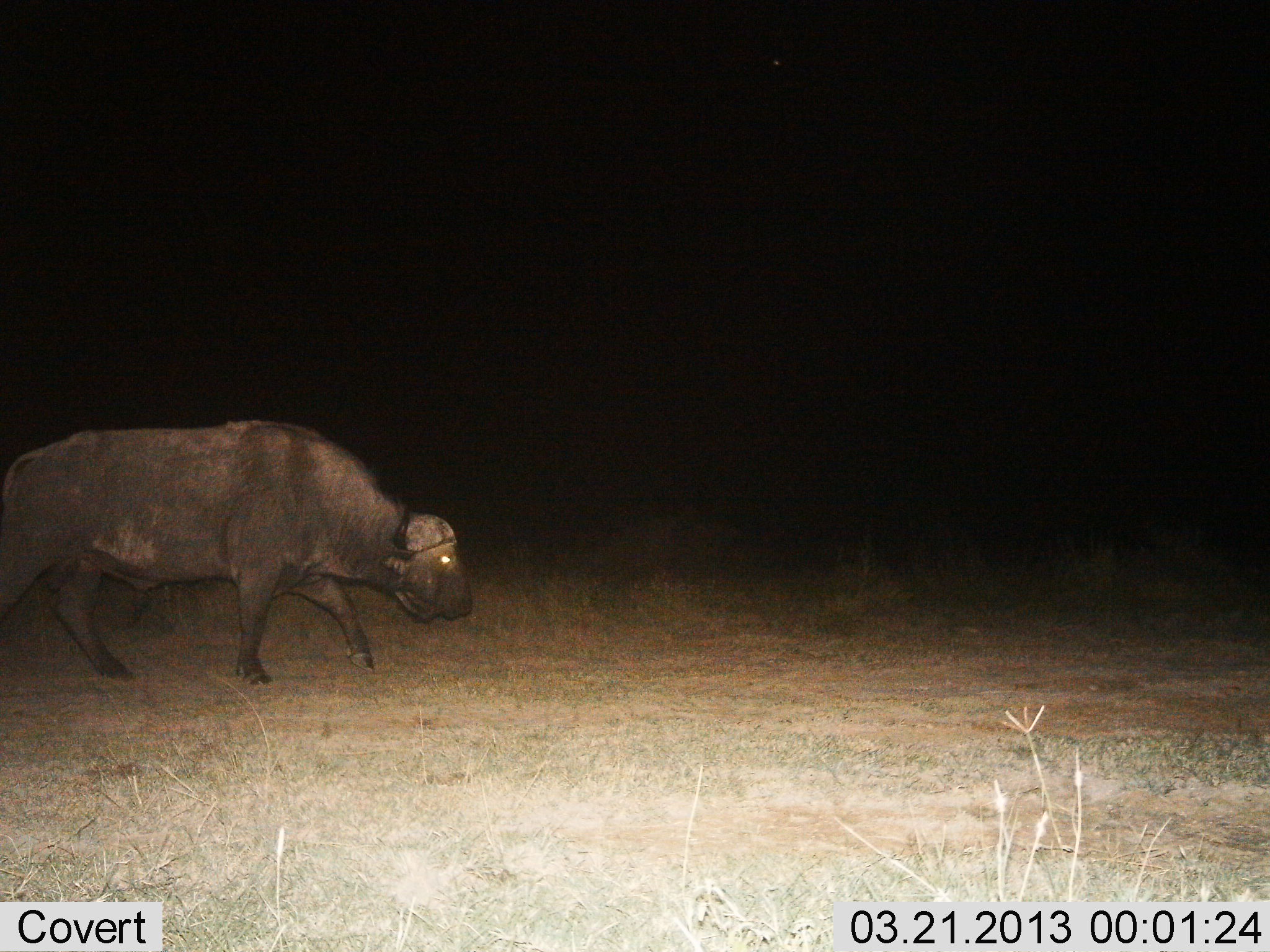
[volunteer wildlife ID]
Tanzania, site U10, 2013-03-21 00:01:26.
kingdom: Animalia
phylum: Chordata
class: Mammalia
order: Artiodactyla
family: Bovidae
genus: Syncerus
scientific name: Syncerus caffer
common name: cape buffalo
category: buffalo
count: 1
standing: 9%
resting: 0%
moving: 95%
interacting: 0%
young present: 0%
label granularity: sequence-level